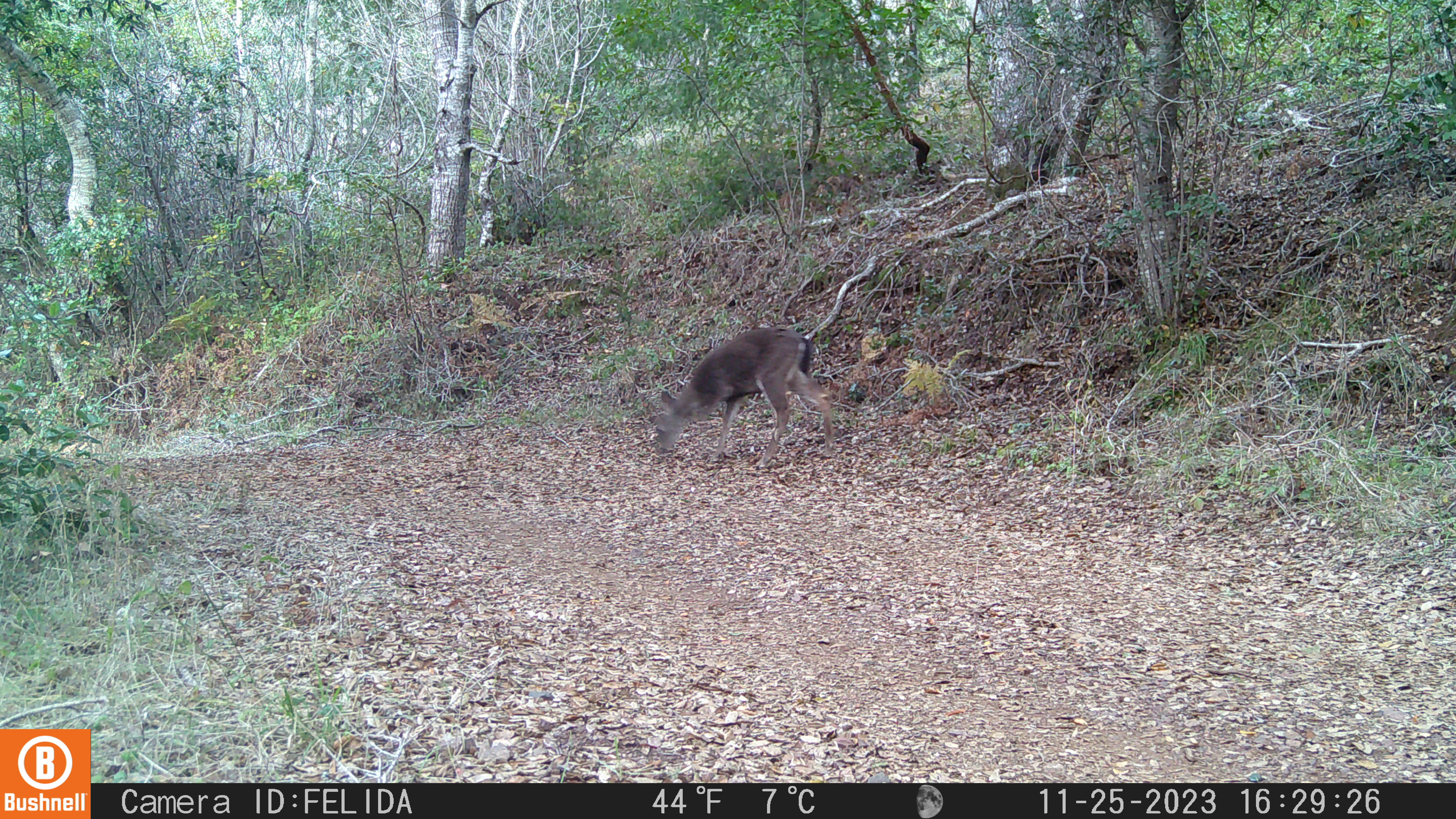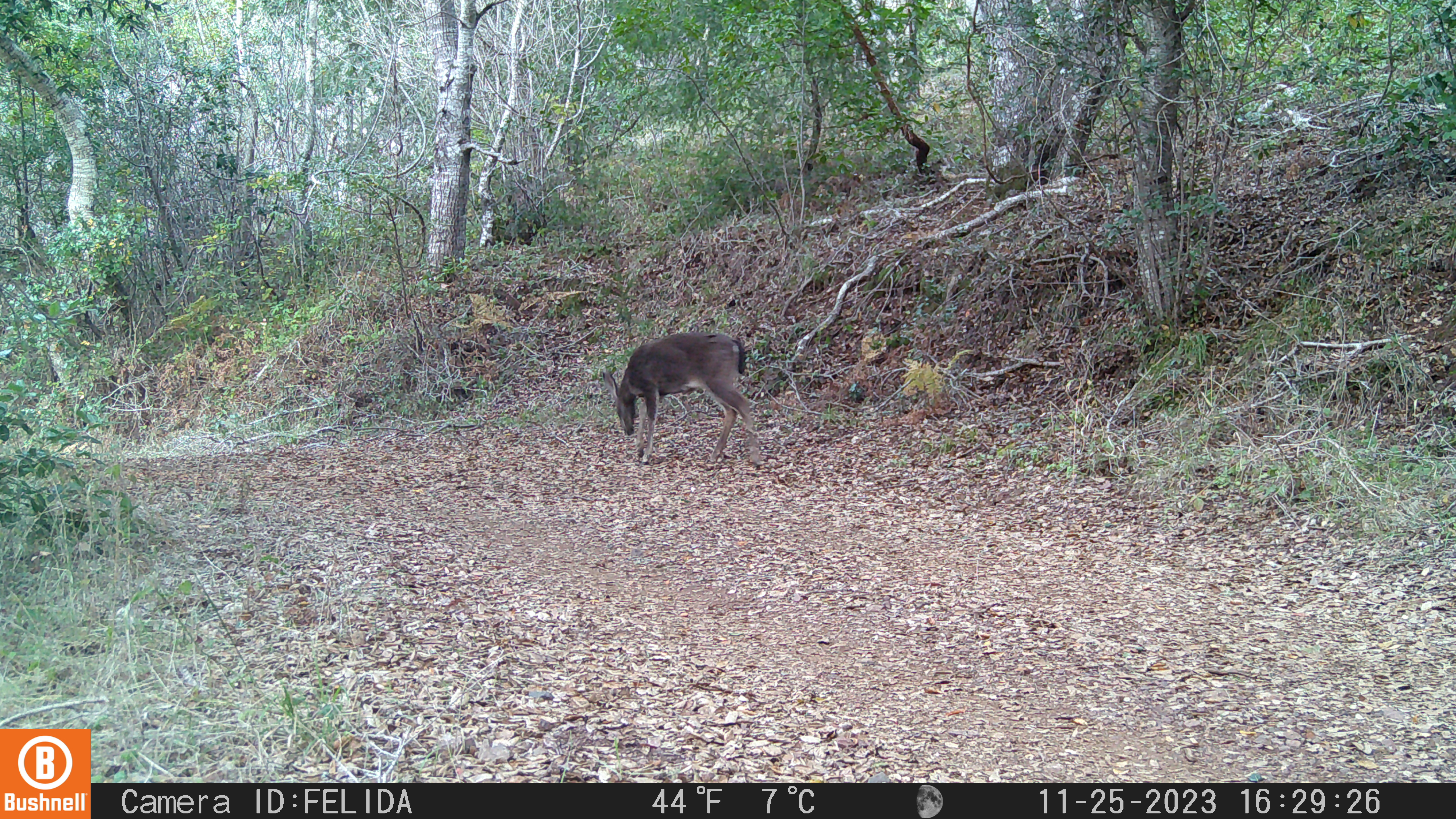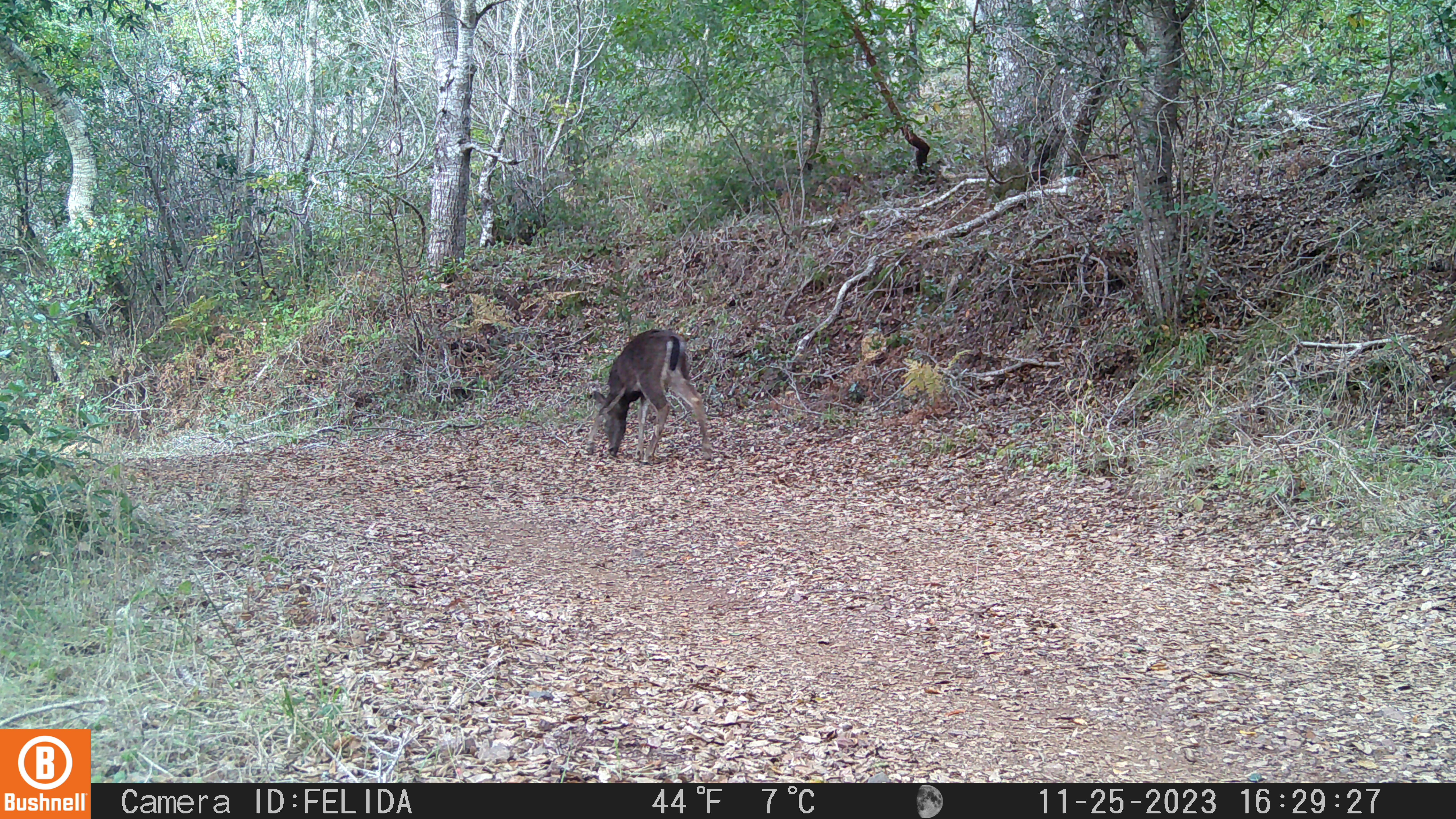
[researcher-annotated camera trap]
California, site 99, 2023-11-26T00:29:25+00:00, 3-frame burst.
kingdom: Animalia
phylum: Chordata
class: Mammalia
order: Artiodactyla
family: Cervidae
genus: Odocoileus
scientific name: Odocoileus hemionus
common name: mule deer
Mule deer (Odocoileus hemionus).